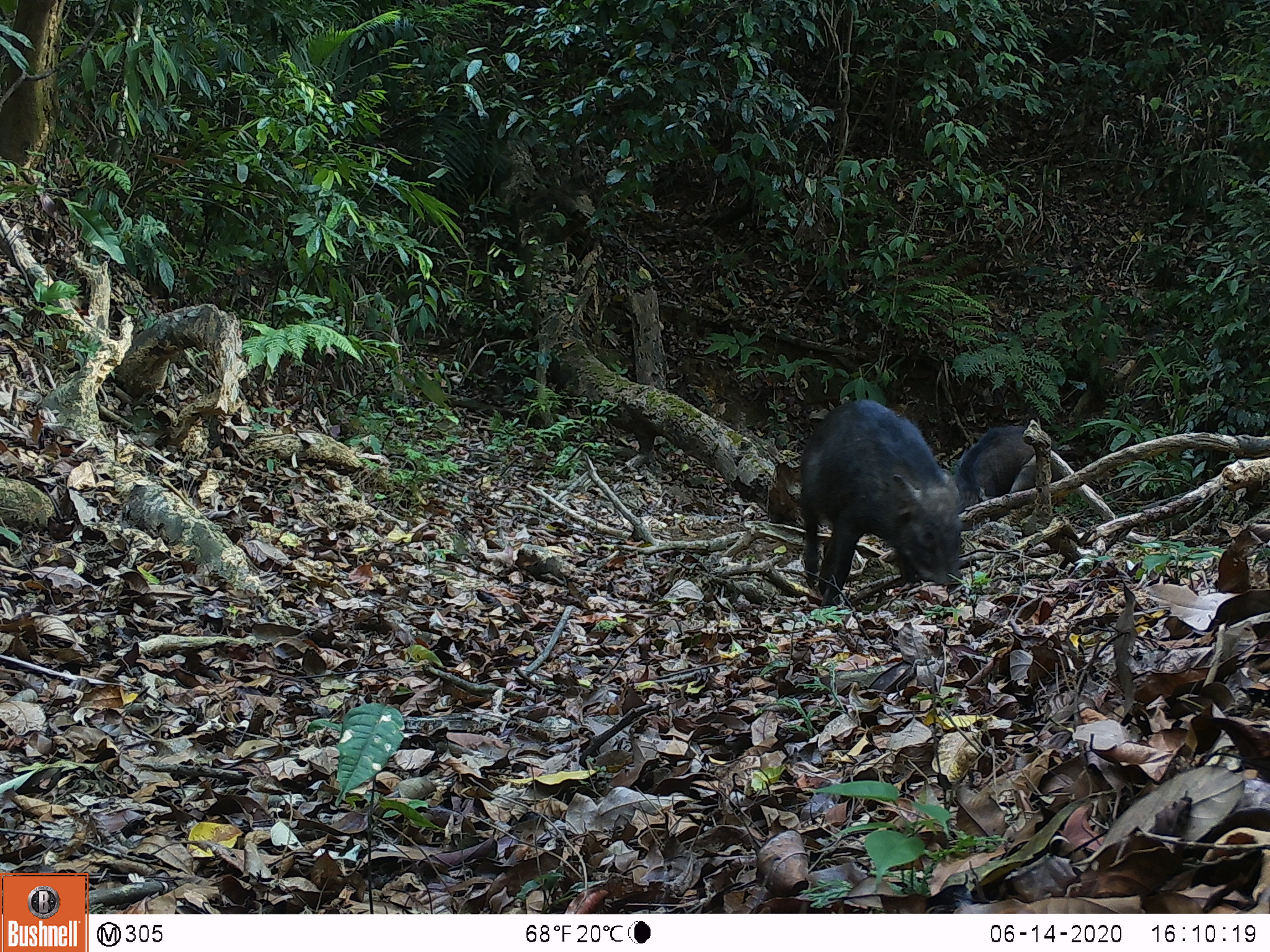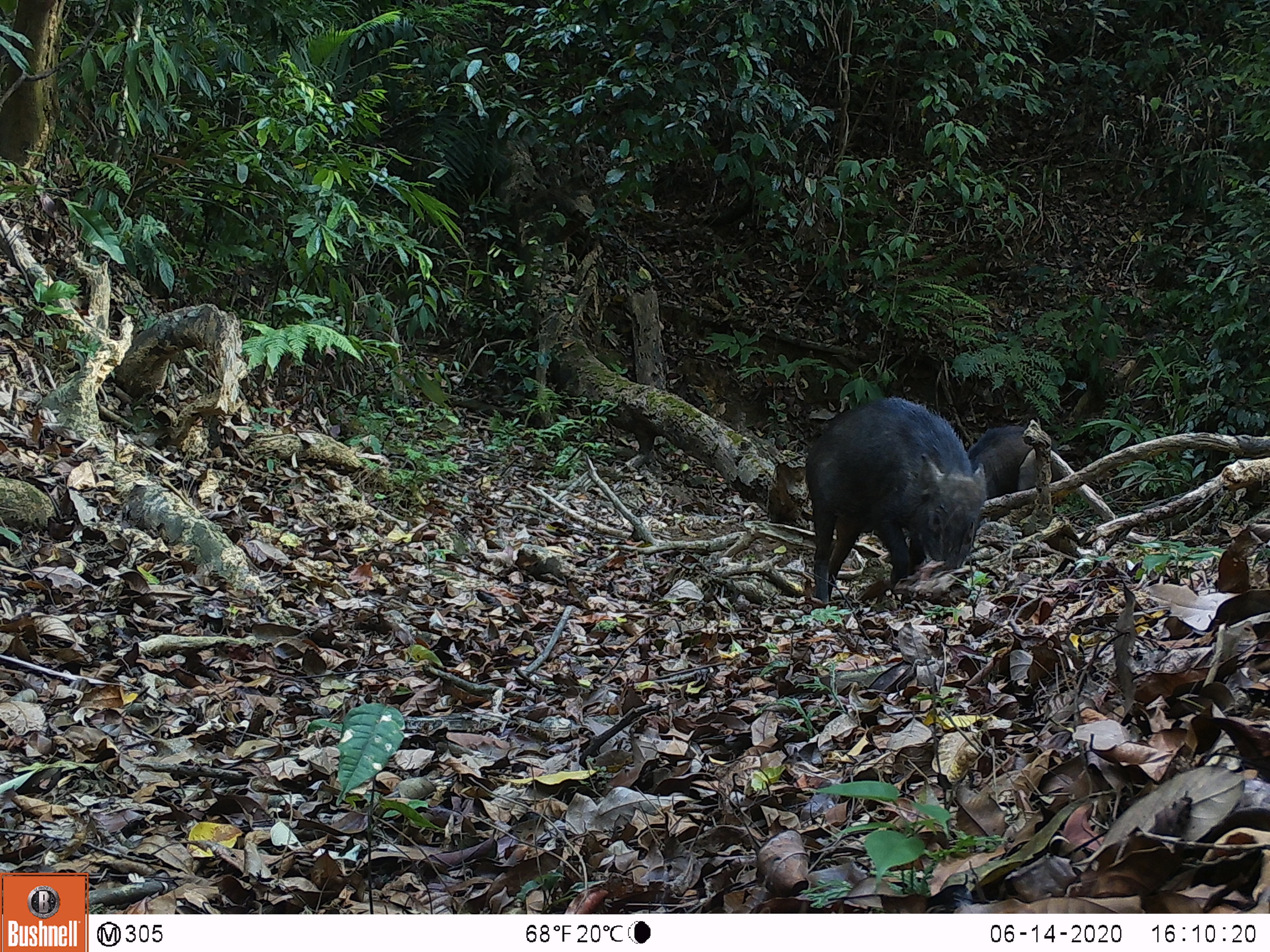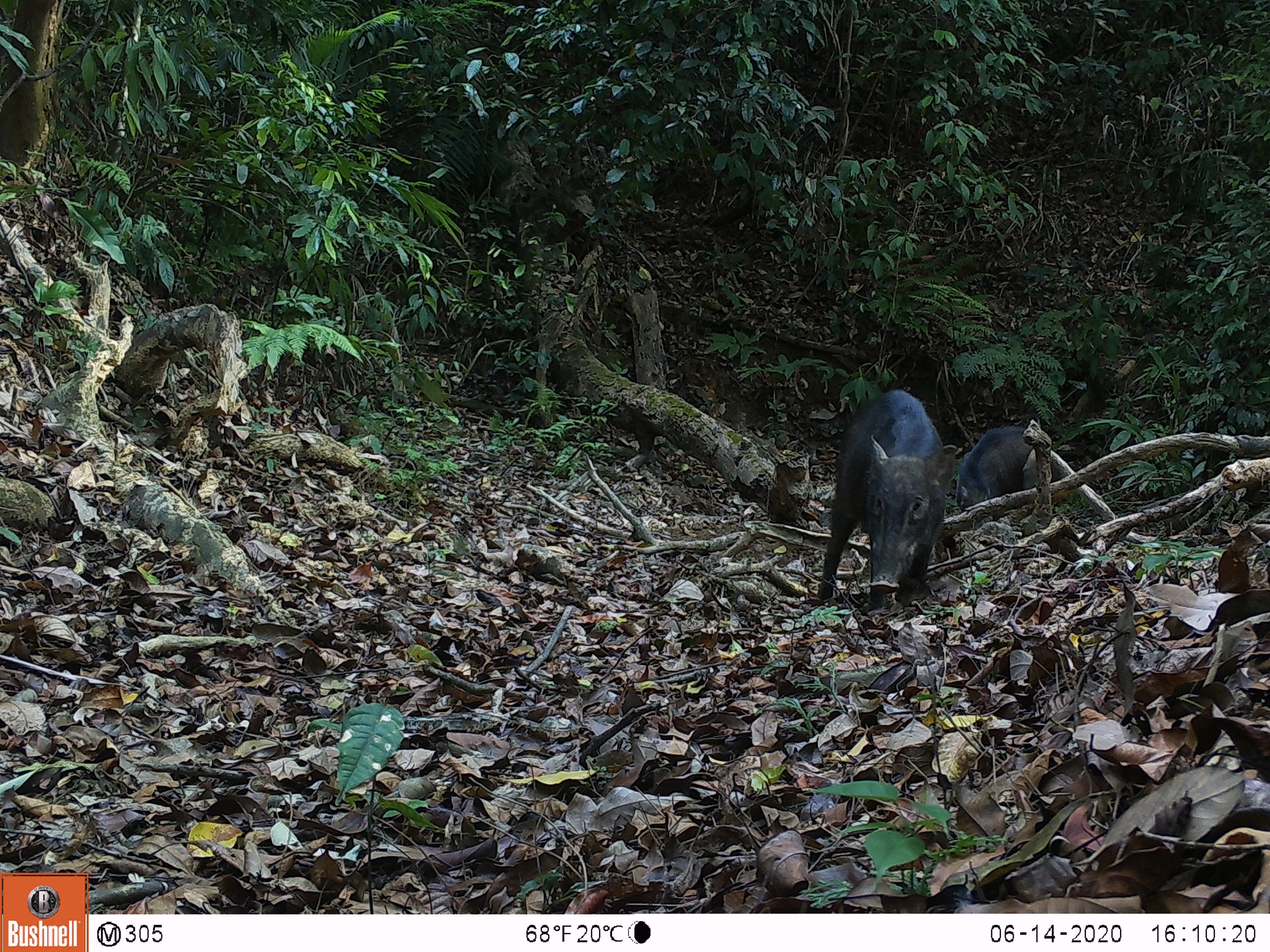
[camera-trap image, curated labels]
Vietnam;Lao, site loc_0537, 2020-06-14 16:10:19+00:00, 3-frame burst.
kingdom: Animalia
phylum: Chordata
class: Mammalia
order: Artiodactyla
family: Suidae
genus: Sus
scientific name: Sus scrofa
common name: eurasian wild pig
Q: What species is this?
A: Eurasian wild pig (Sus scrofa).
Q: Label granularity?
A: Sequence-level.